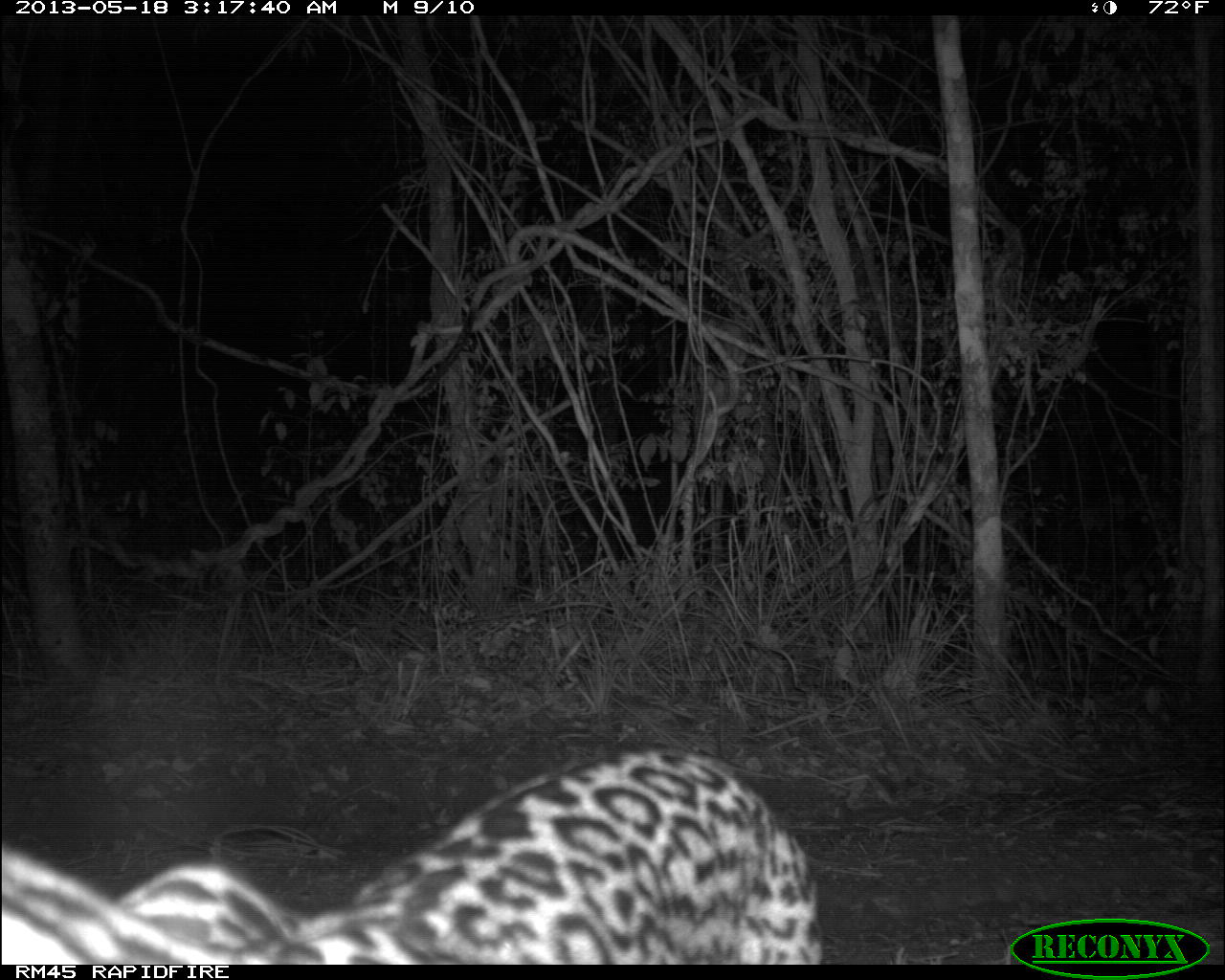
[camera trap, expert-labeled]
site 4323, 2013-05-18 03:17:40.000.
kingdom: Animalia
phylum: Chordata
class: Mammalia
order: Carnivora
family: Felidae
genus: Leopardus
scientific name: Leopardus pardalis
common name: ocelot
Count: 1.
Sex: male.